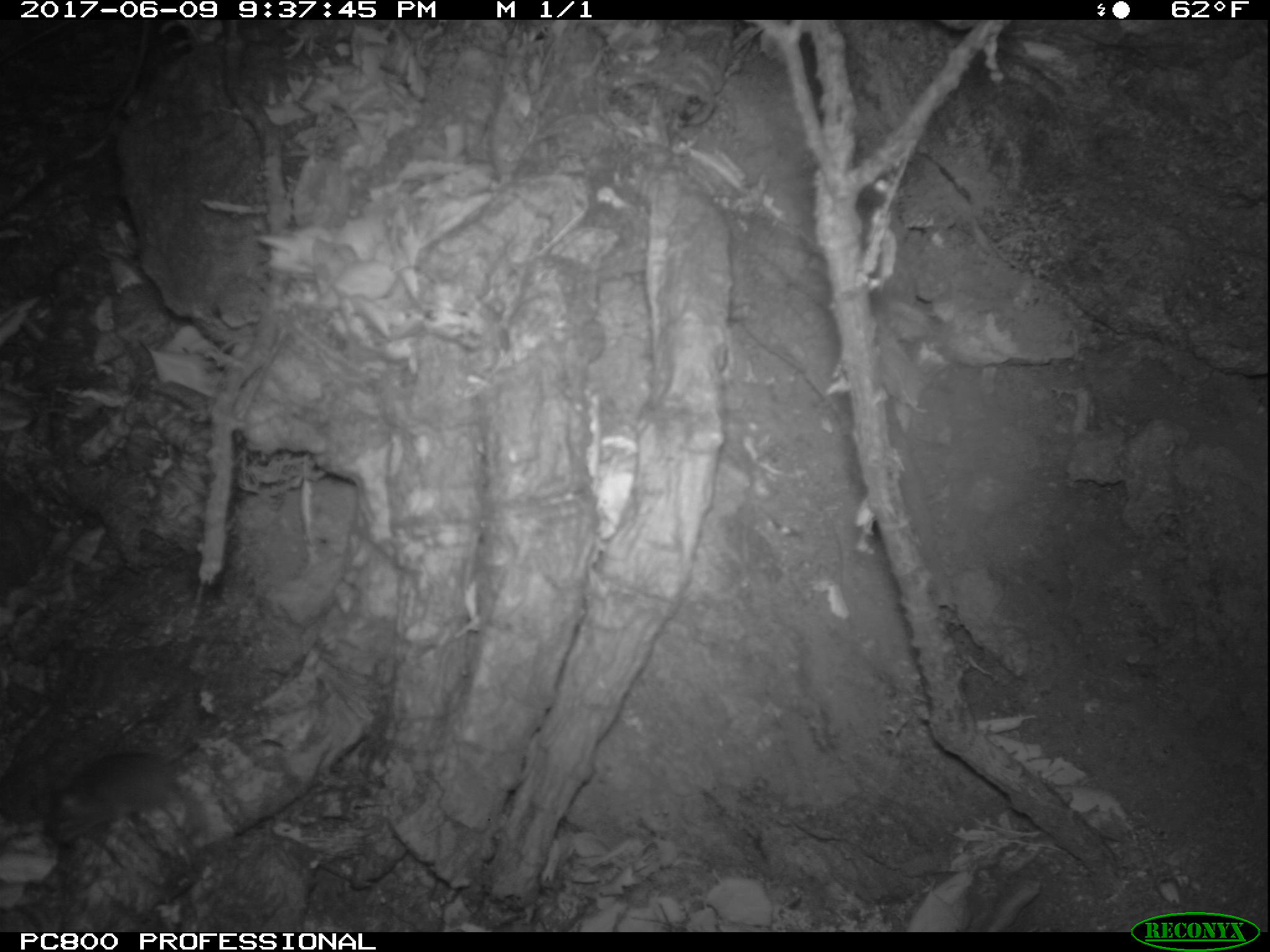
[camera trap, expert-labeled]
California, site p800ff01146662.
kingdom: Animalia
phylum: Chordata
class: Mammalia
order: Rodentia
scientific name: Rodentia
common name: rodent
Rodent (Rodentia).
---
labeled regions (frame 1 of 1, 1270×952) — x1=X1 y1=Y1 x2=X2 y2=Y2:
rodent: x1=46 y1=738 x2=198 y2=845